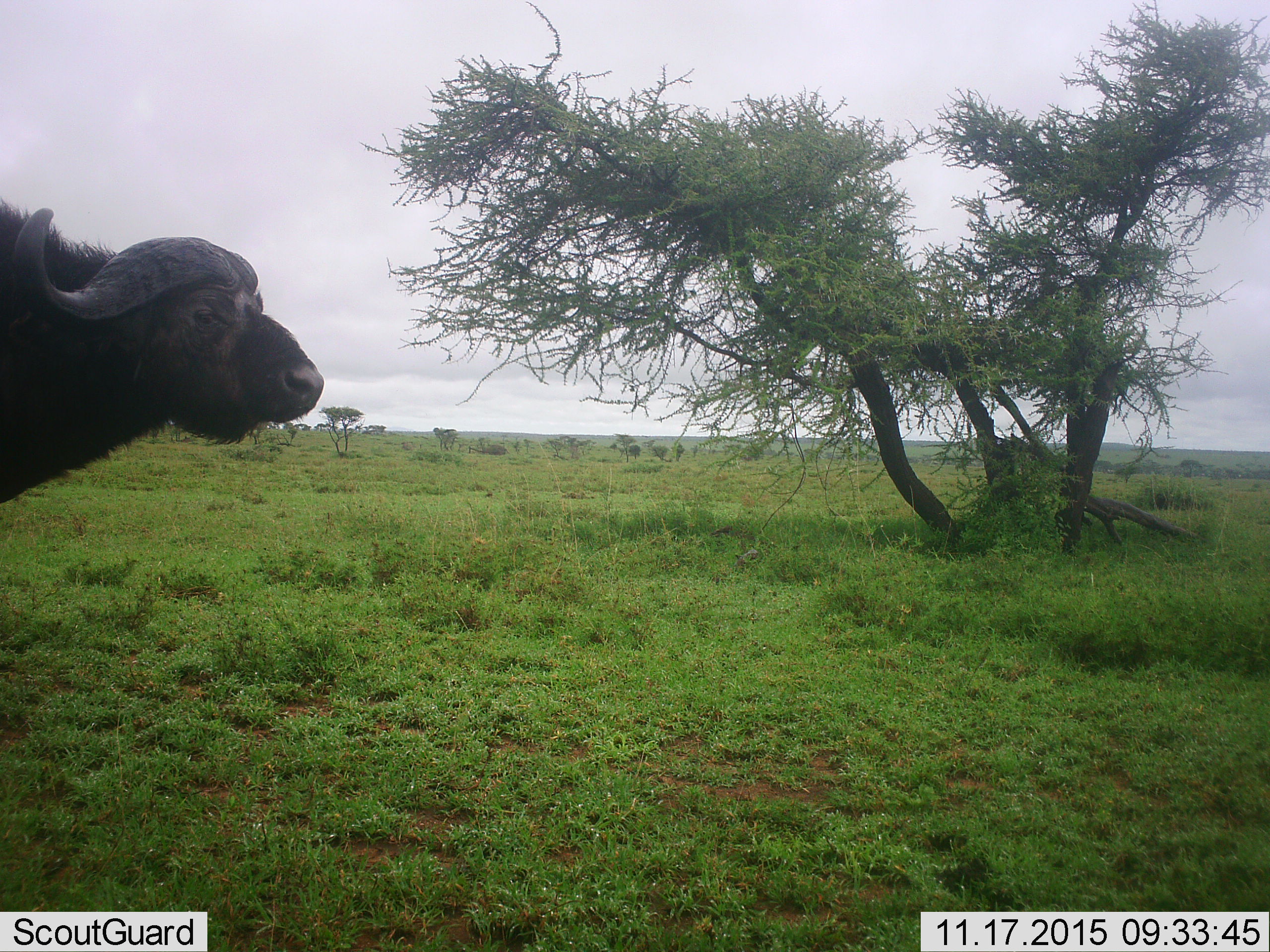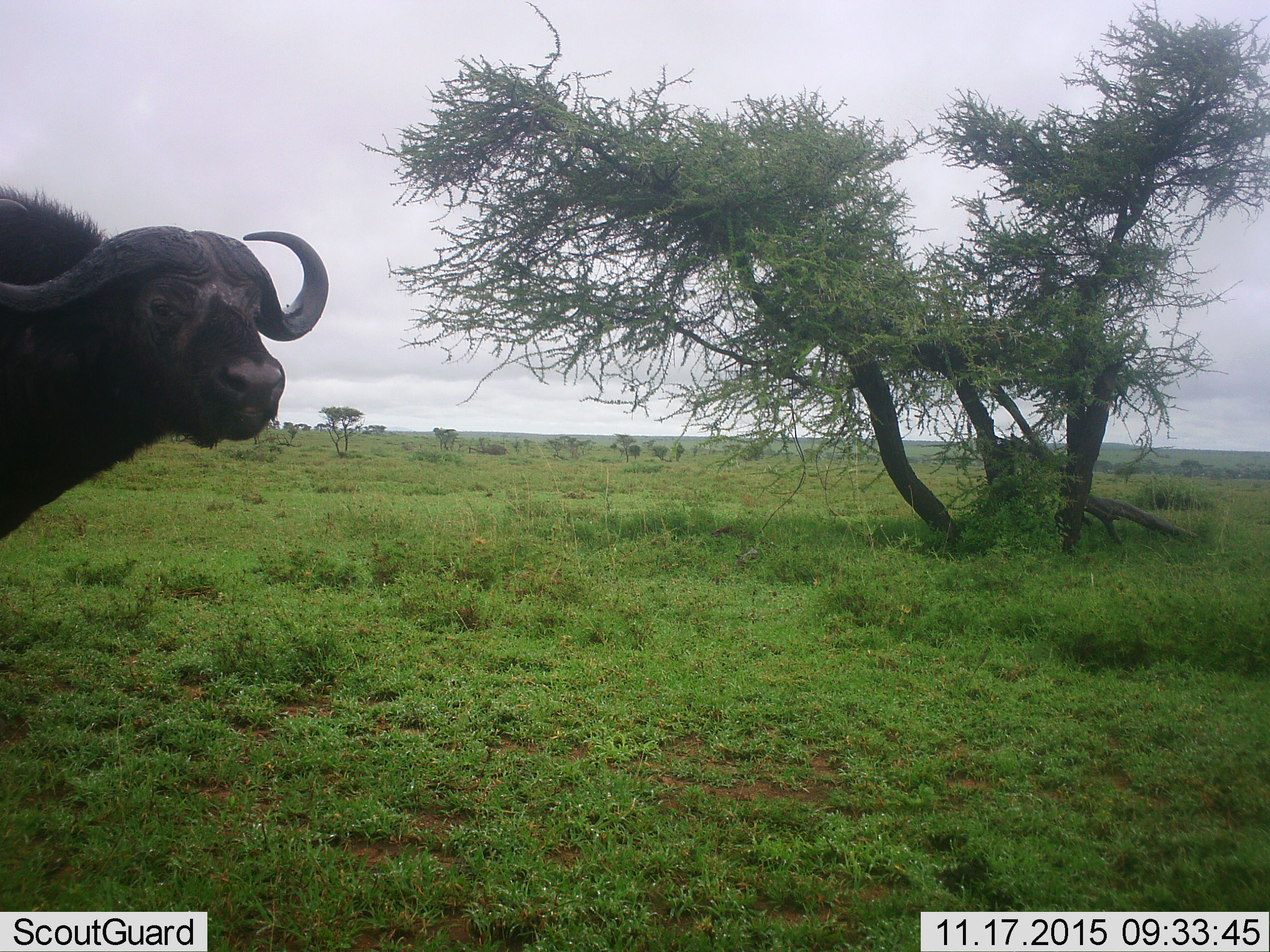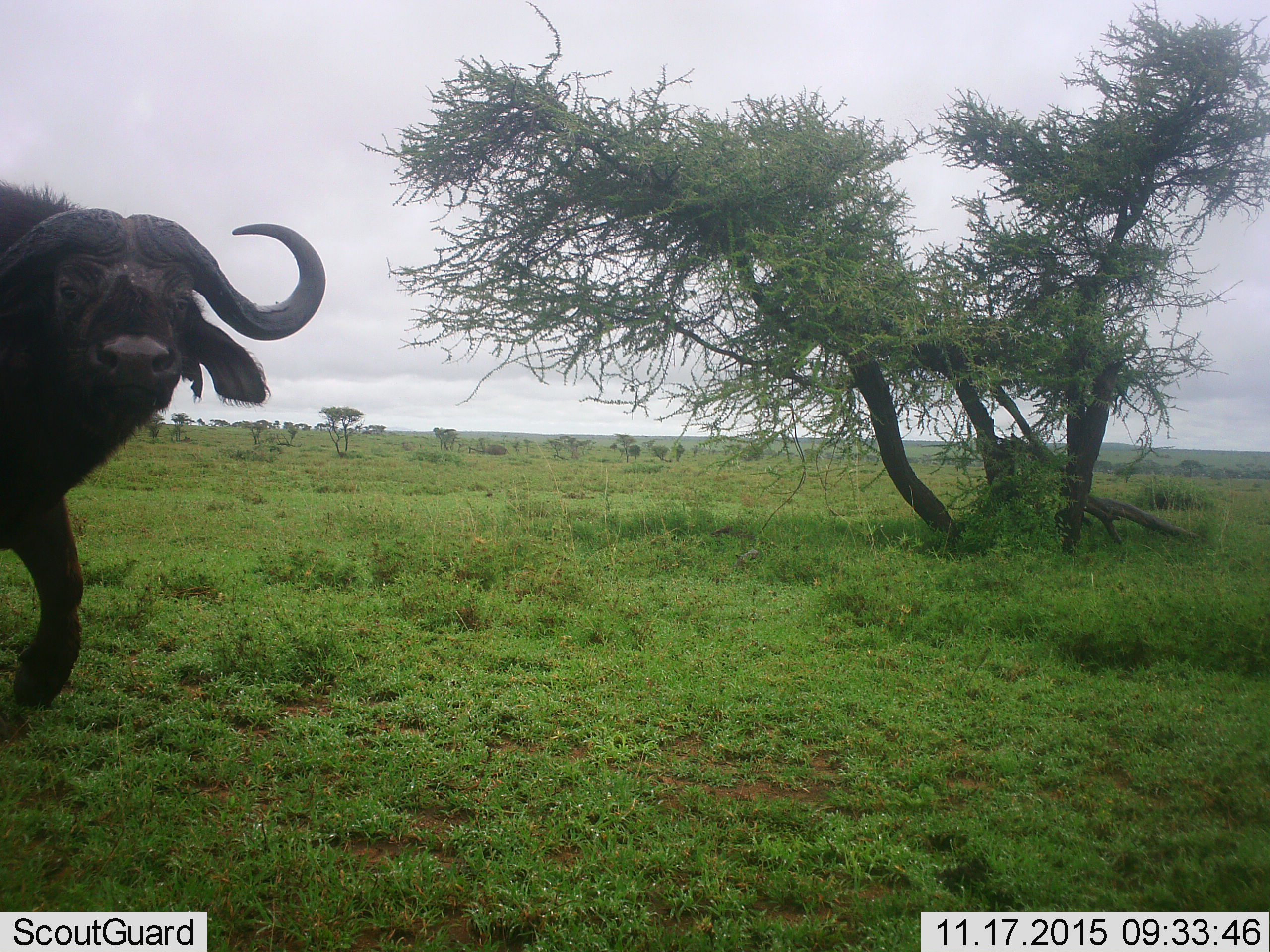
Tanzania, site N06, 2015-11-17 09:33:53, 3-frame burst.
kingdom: Animalia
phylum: Chordata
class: Mammalia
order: Artiodactyla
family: Bovidae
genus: Syncerus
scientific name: Syncerus caffer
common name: cape buffalo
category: buffalo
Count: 1.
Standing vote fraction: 44%.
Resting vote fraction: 11%.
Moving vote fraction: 67%.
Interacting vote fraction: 0%.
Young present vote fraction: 0%.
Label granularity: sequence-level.